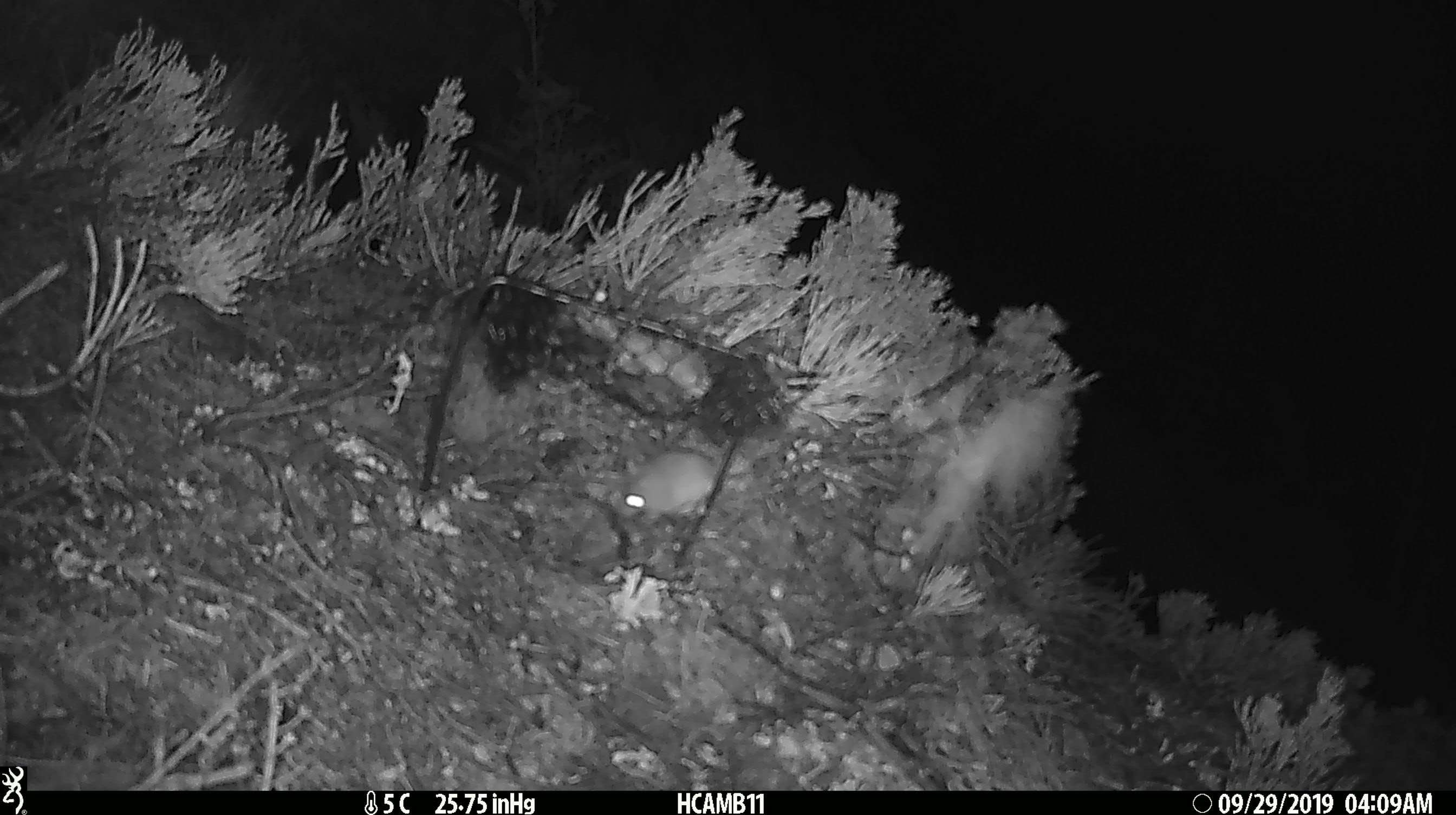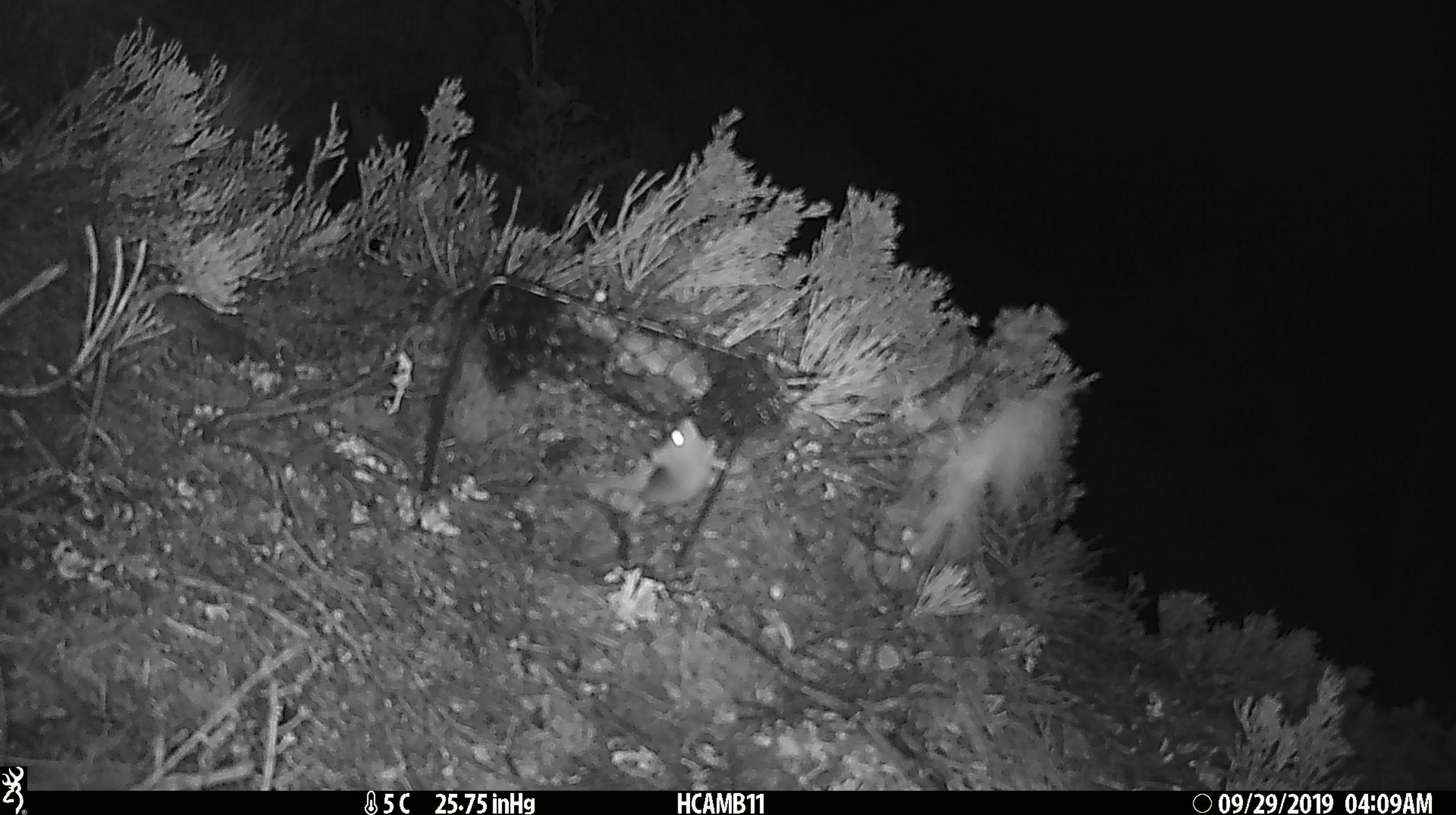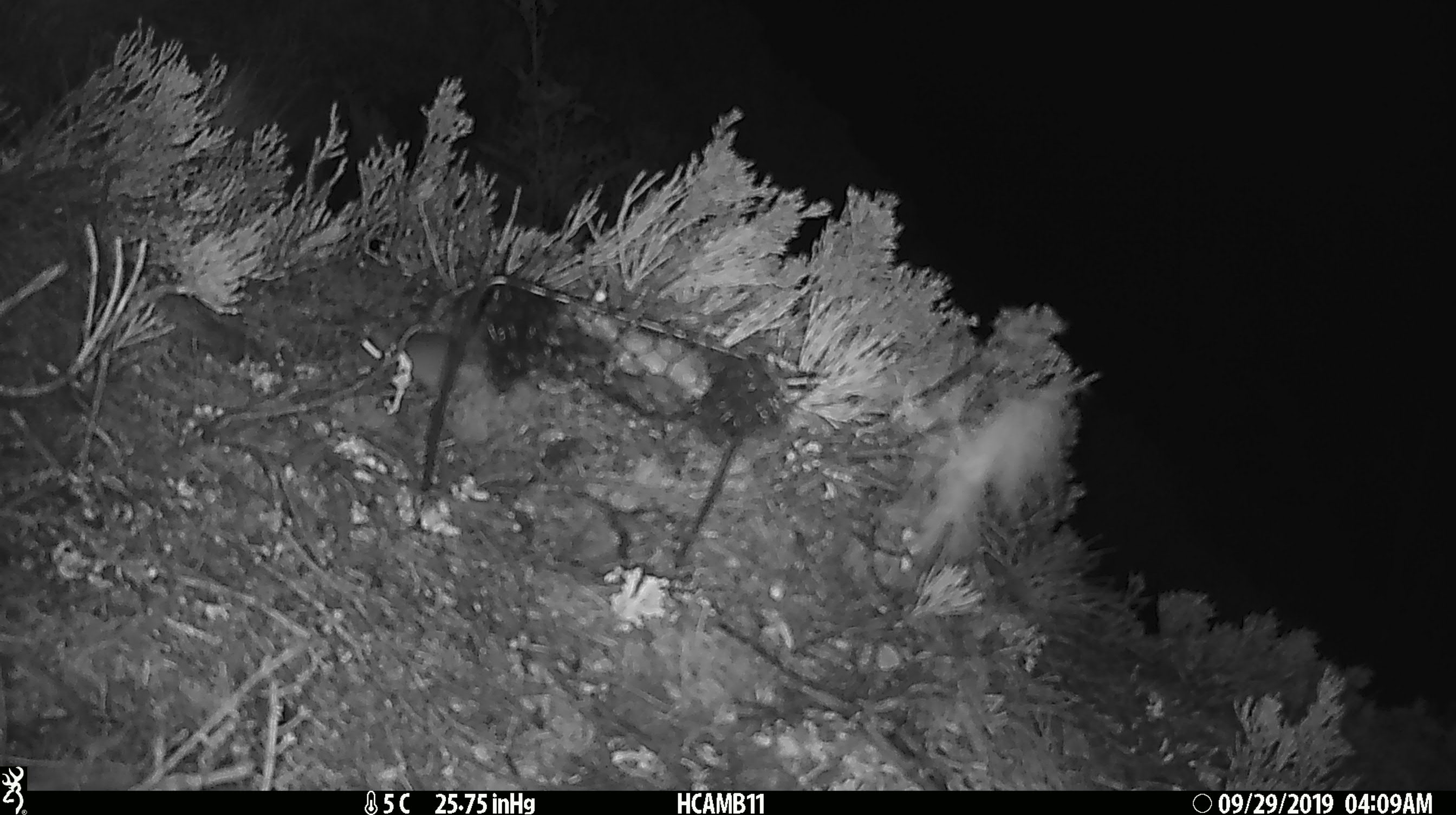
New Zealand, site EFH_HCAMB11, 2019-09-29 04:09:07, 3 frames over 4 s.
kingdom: Animalia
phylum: Chordata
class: Mammalia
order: Rodentia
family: Muridae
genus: Mus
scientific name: Mus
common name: mouse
Mouse (Mus).